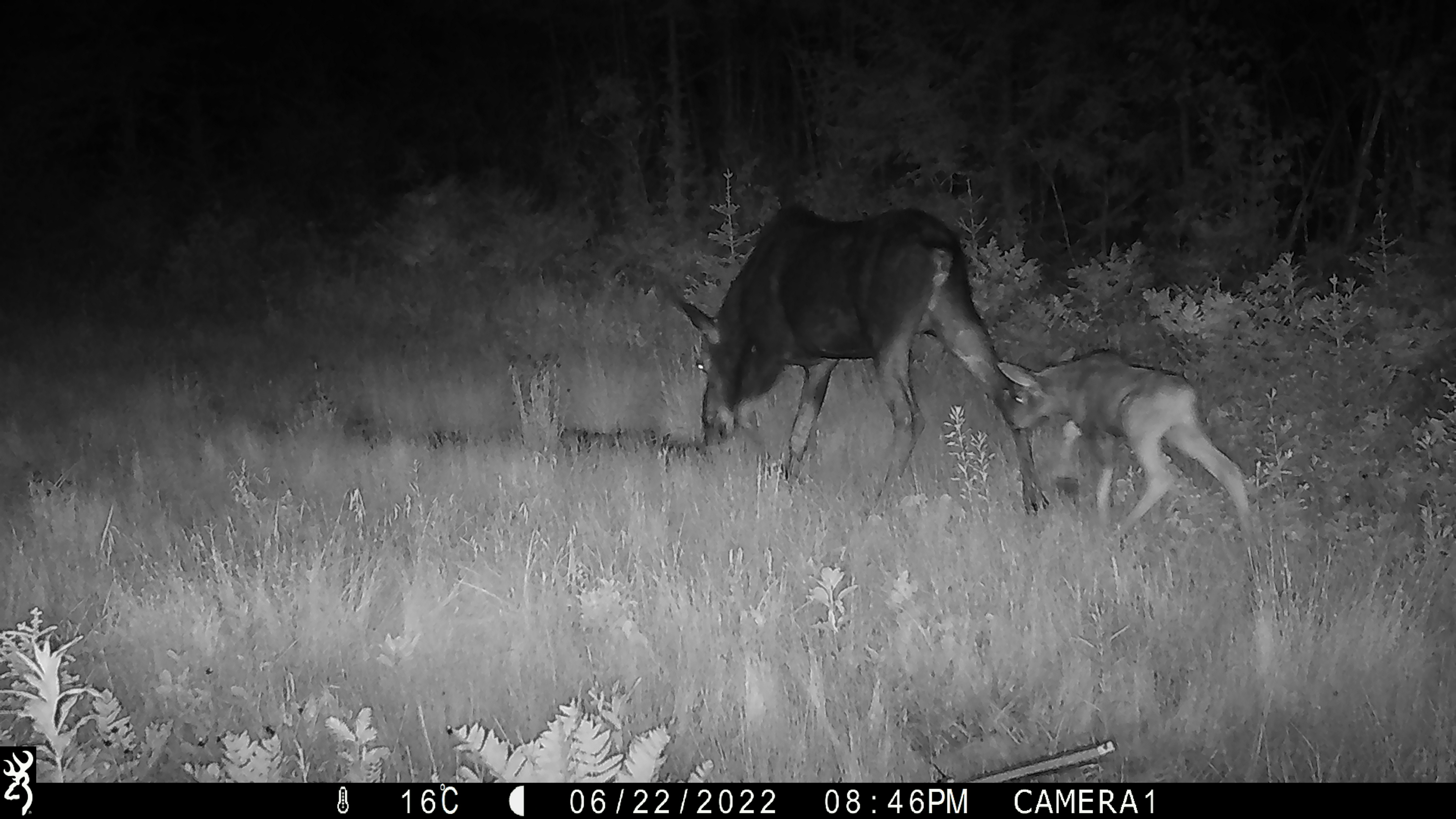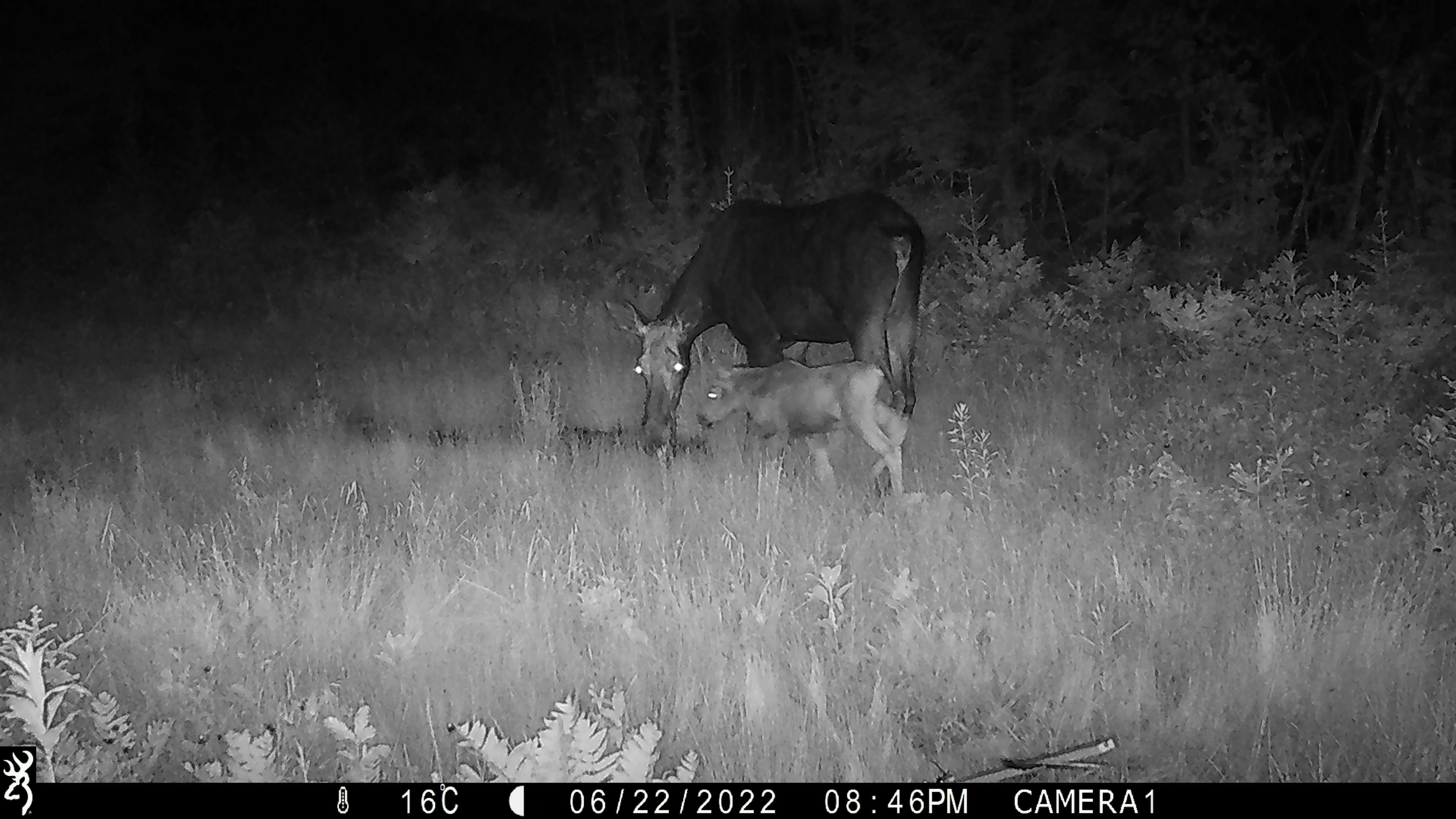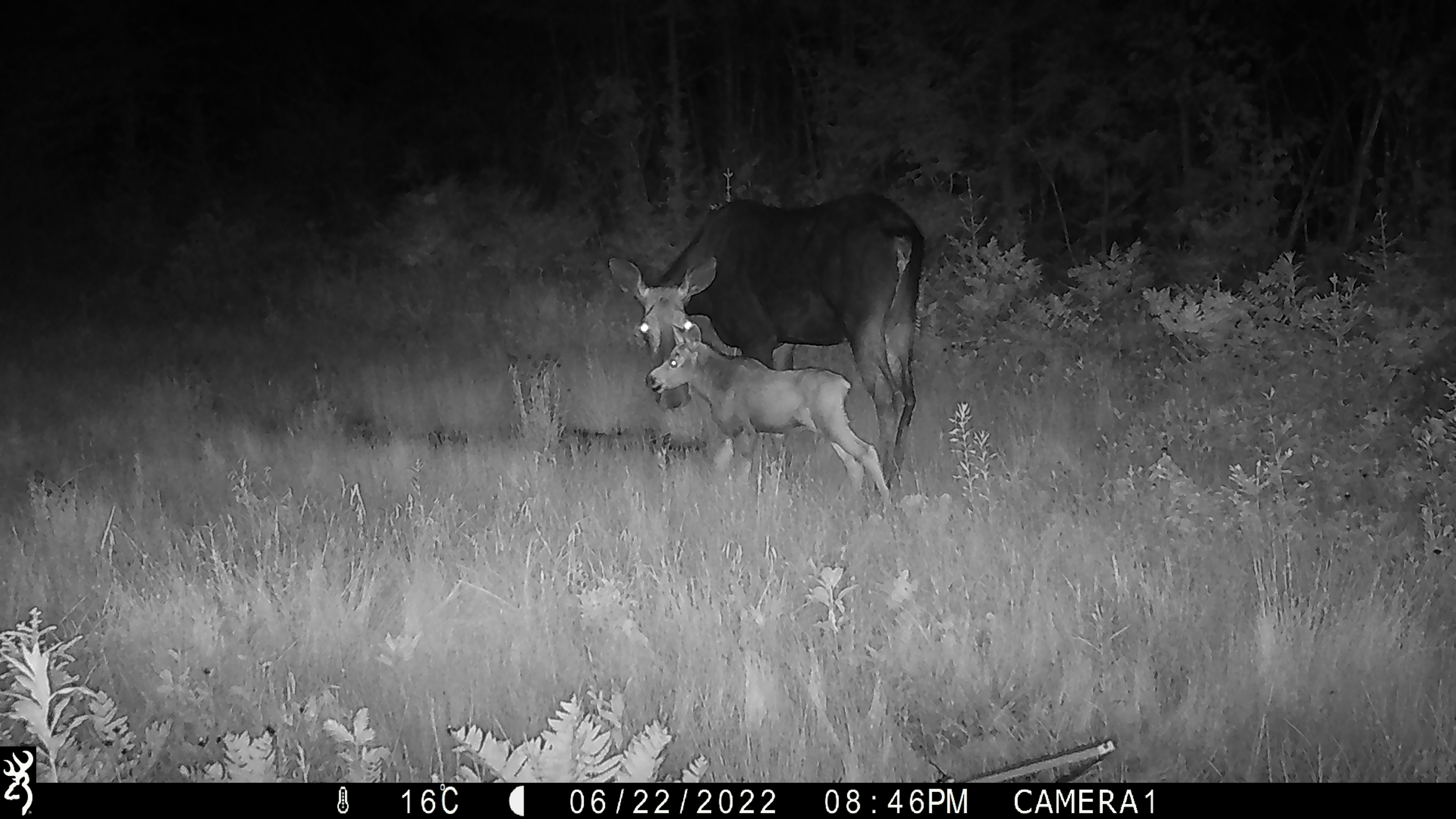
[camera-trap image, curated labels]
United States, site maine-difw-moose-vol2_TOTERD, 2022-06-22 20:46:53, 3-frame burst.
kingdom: Animalia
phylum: Chordata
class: Mammalia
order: Artiodactyla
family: Cervidae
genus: Alces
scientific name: Alces alces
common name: moose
Moose (Alces alces).